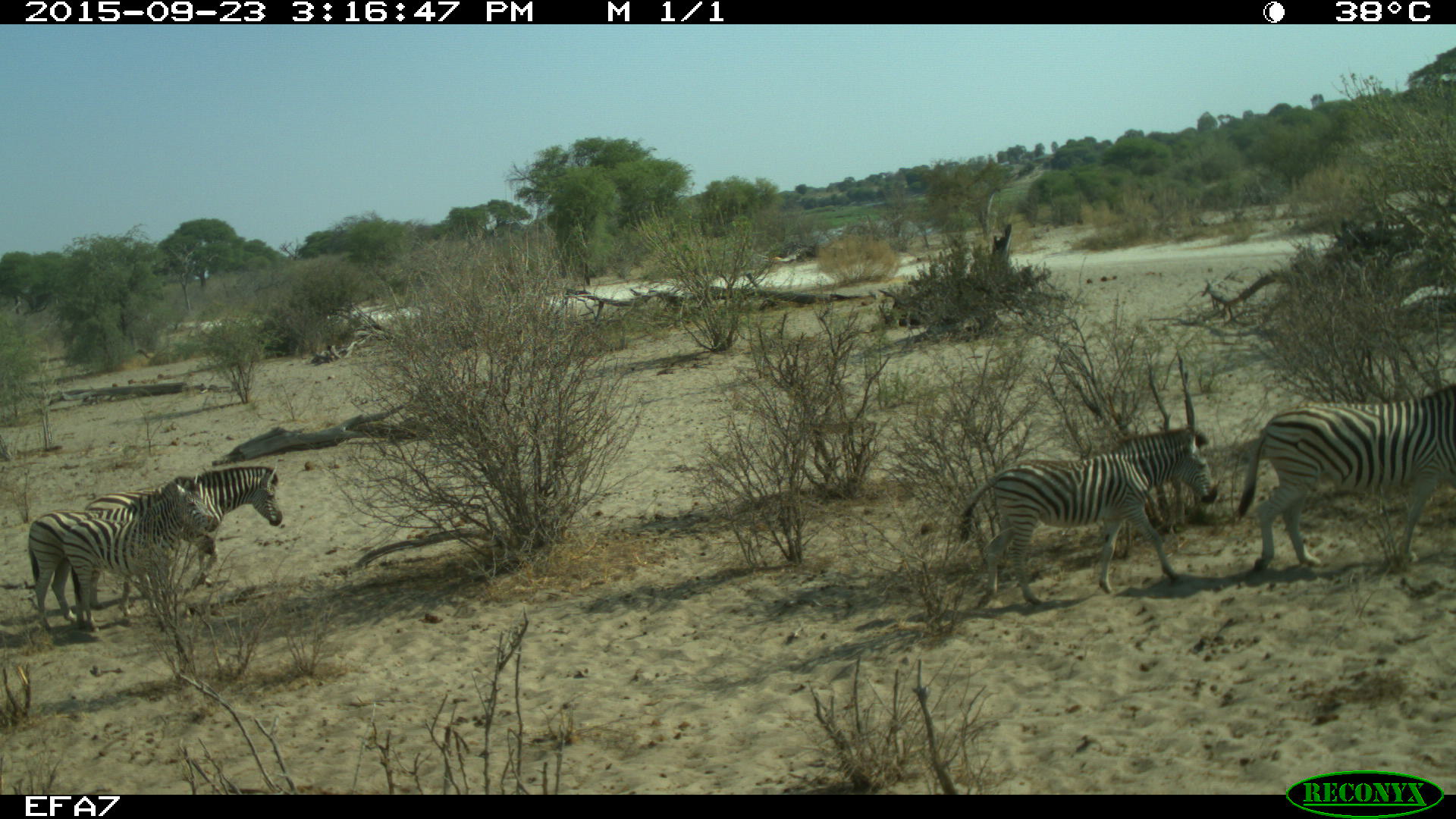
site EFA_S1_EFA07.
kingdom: Animalia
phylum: Chordata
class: Mammalia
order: Perissodactyla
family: Equidae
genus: Equus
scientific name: Equus quagga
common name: plains zebra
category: zebraplains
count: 4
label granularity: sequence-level